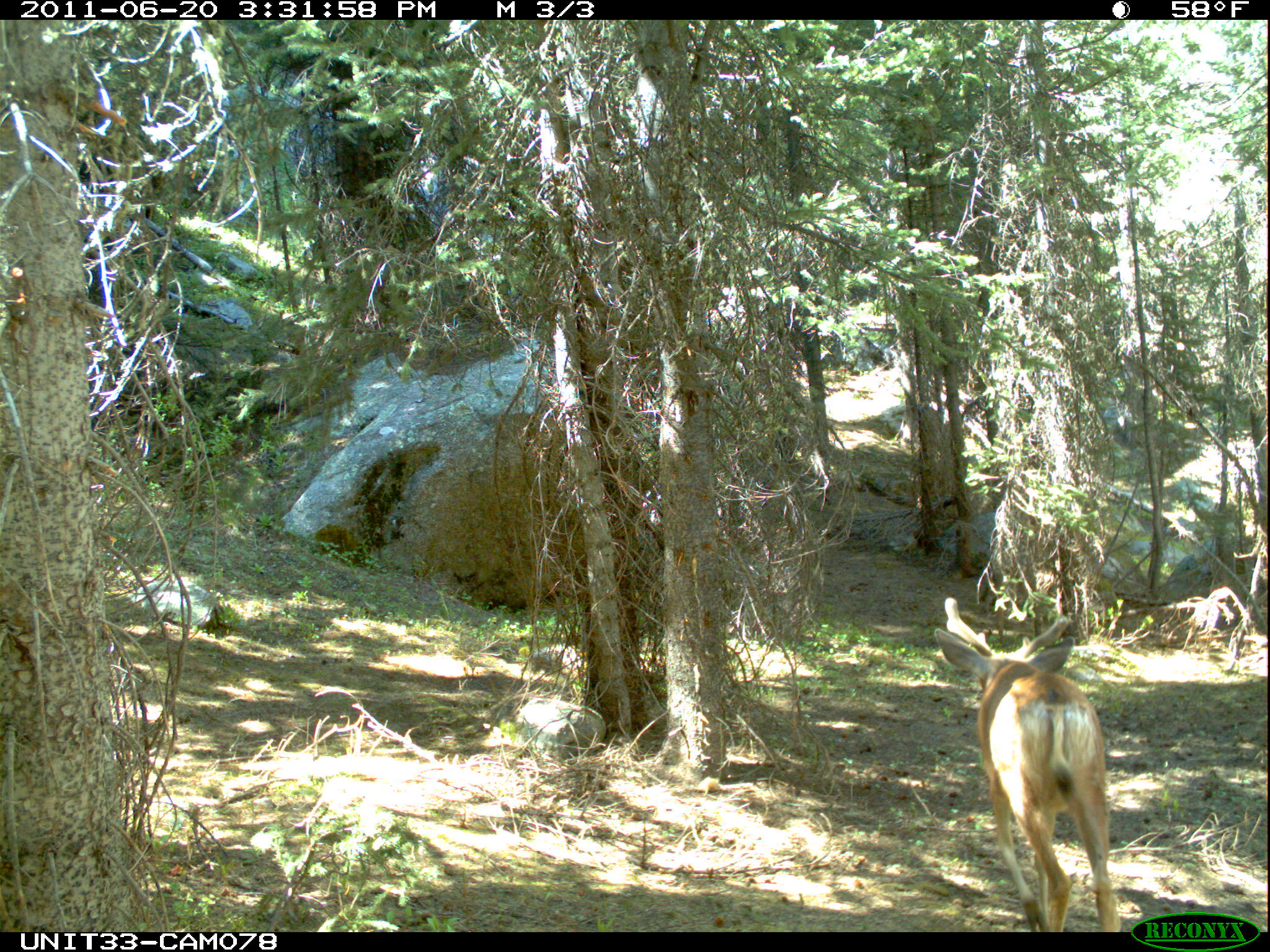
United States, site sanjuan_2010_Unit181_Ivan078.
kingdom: Animalia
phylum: Chordata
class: Mammalia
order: Artiodactyla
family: Cervidae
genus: Odocoileus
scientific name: Odocoileus hemionus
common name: mule deer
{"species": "Odocoileus hemionus (mule deer)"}